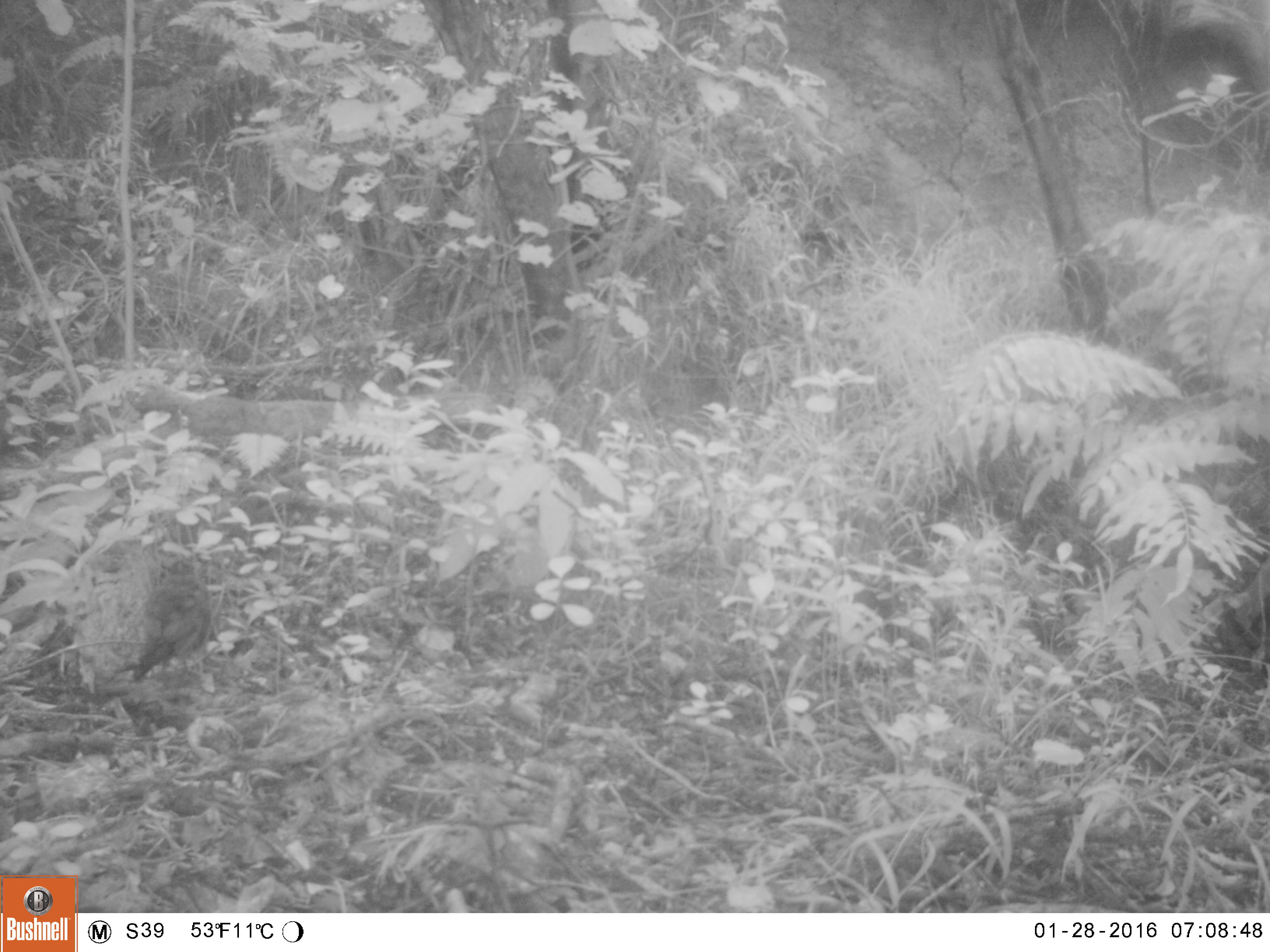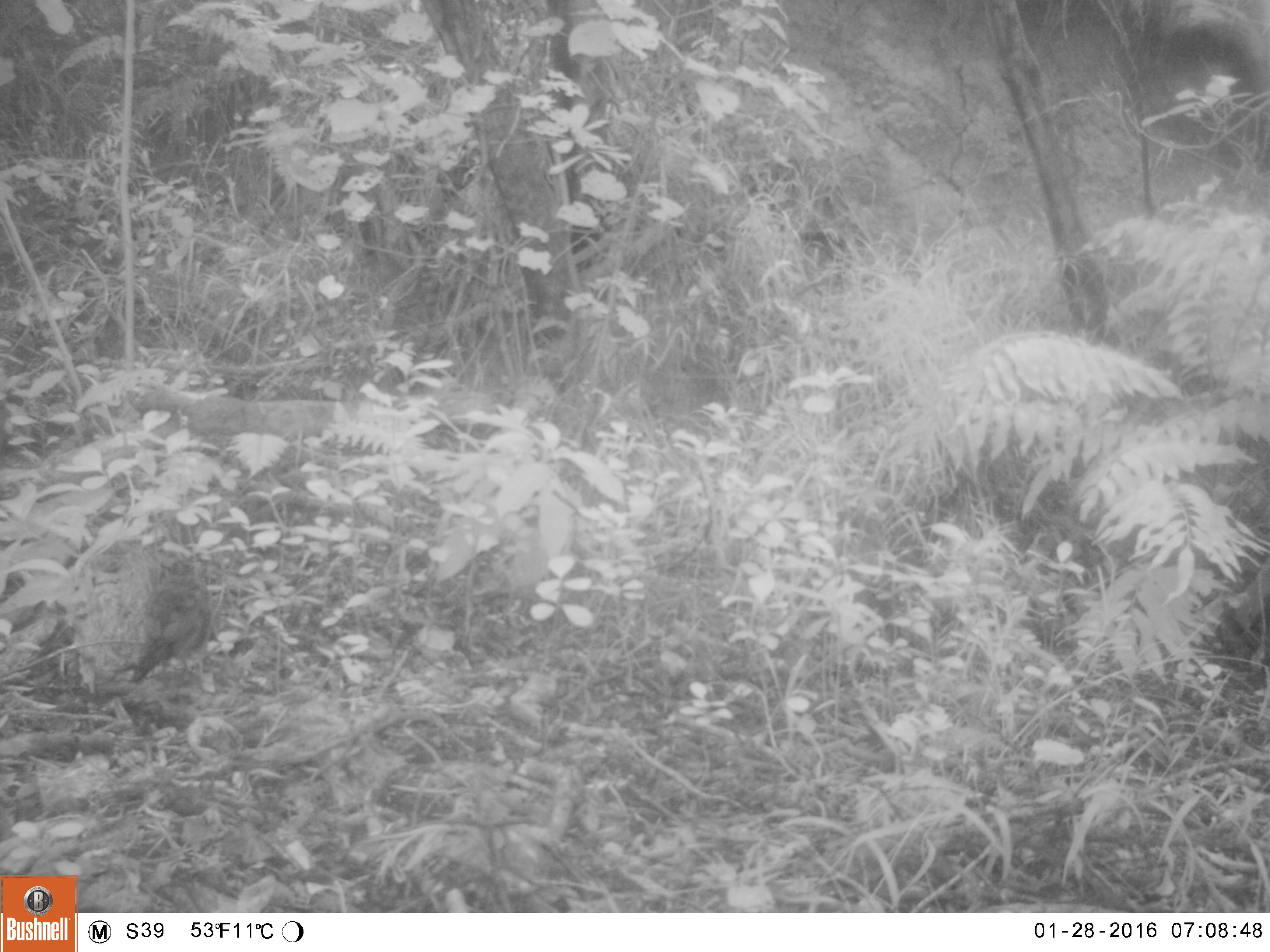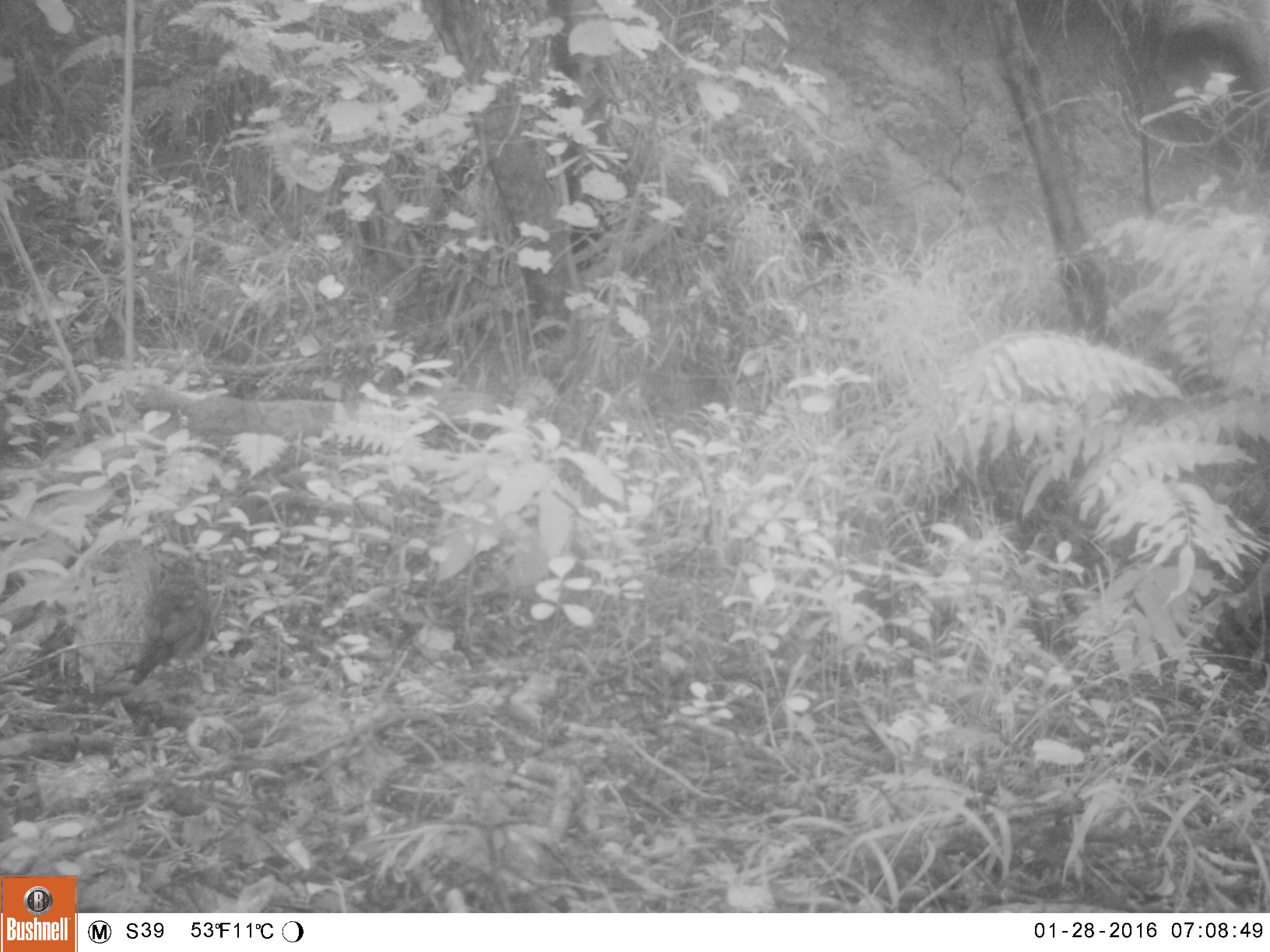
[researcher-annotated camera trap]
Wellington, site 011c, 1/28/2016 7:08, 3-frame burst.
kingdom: Animalia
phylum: Chordata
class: Aves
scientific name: Aves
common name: bird